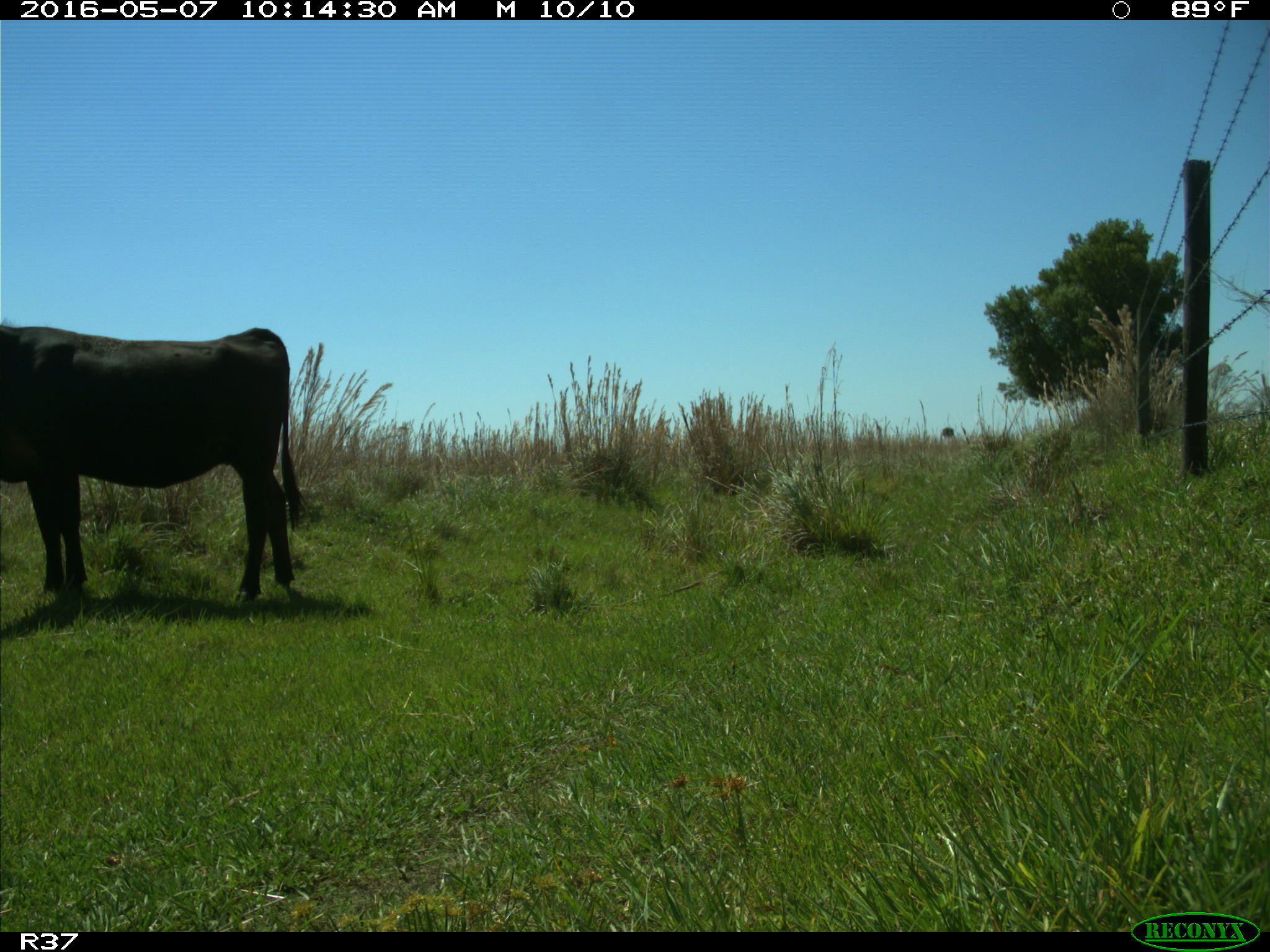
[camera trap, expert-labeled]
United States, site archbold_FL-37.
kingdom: Animalia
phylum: Chordata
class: Mammalia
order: Artiodactyla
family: Bovidae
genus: Bos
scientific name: Bos taurus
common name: domestic cow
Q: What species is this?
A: Bos taurus (domestic cow).